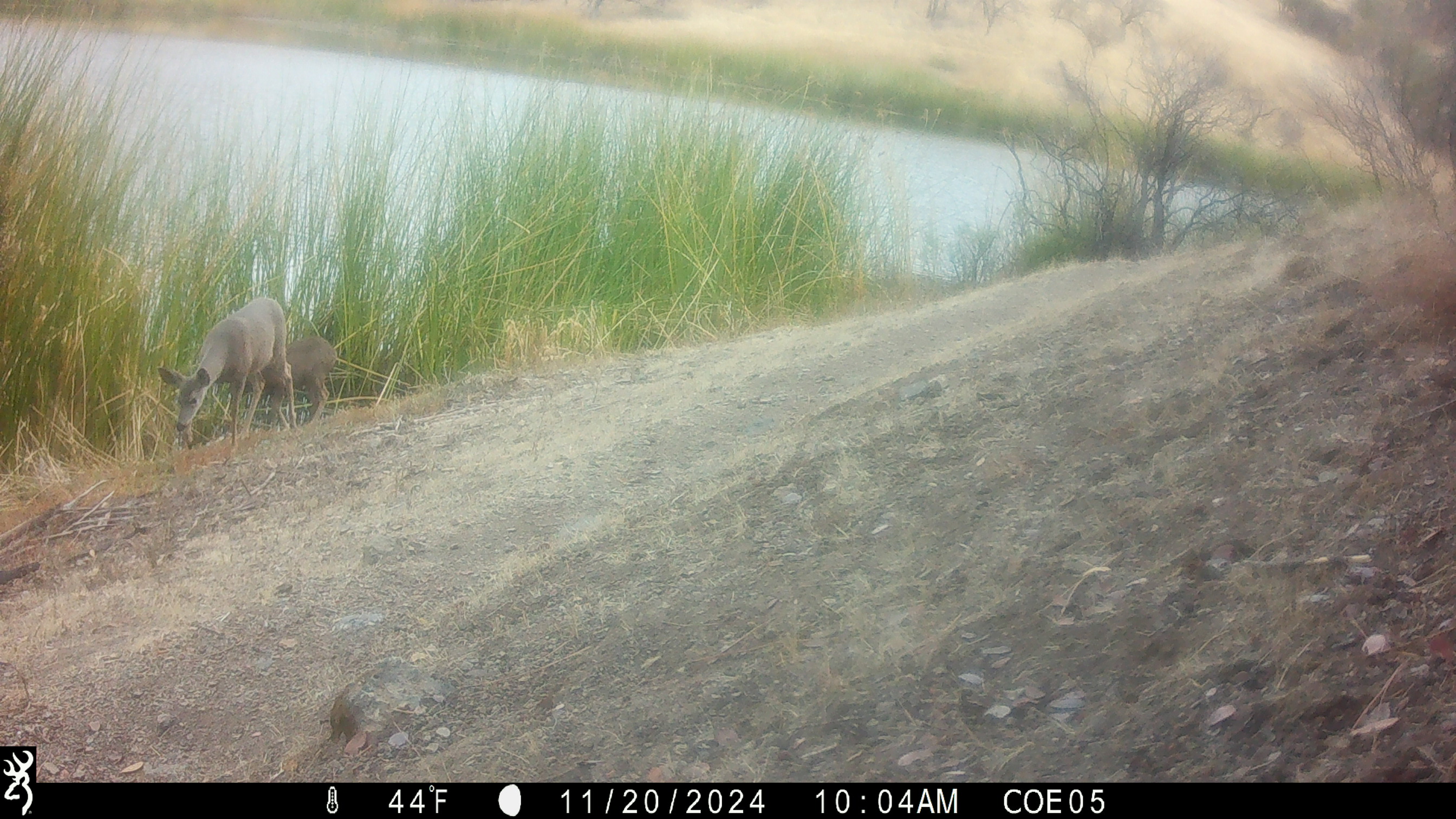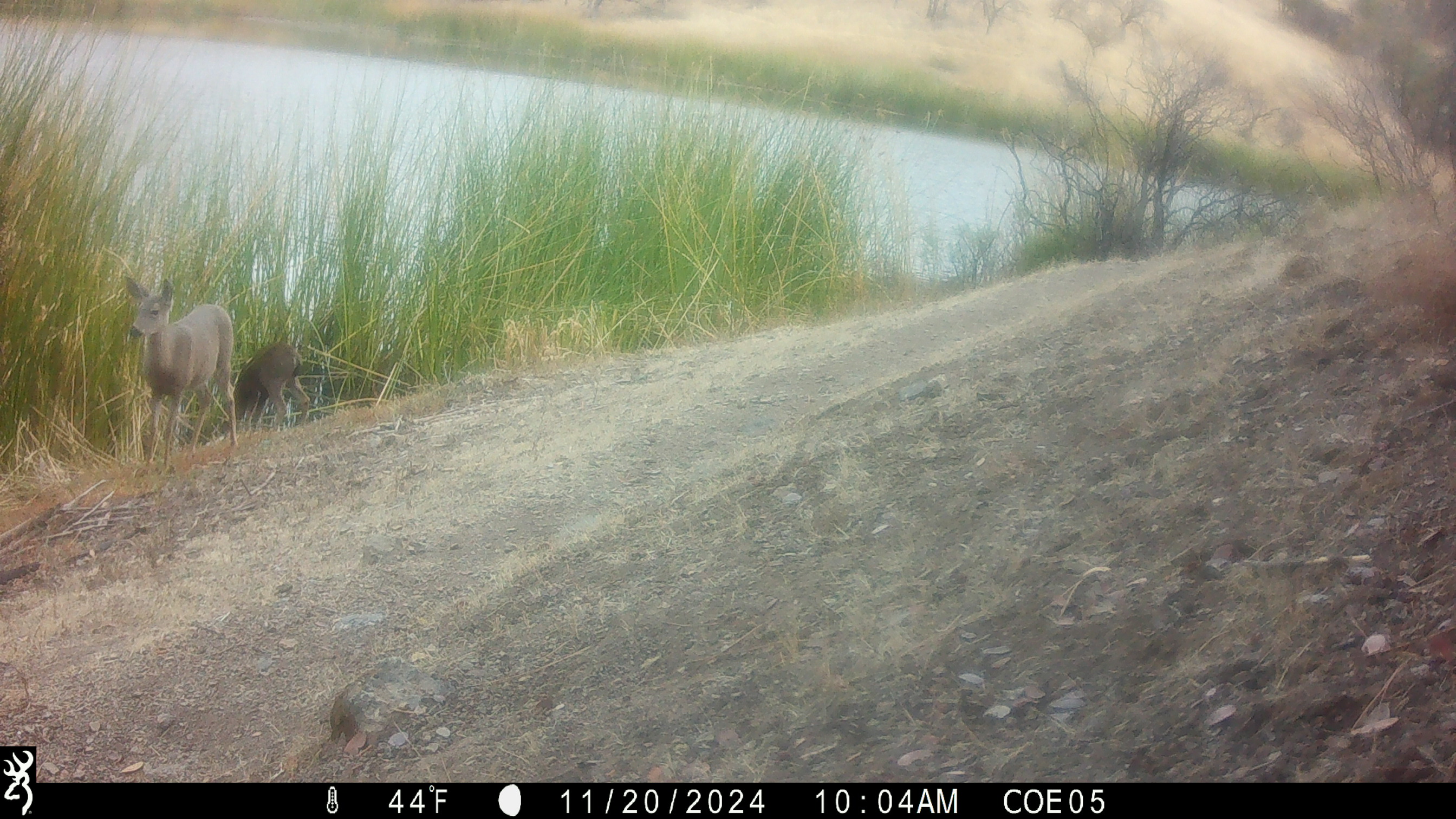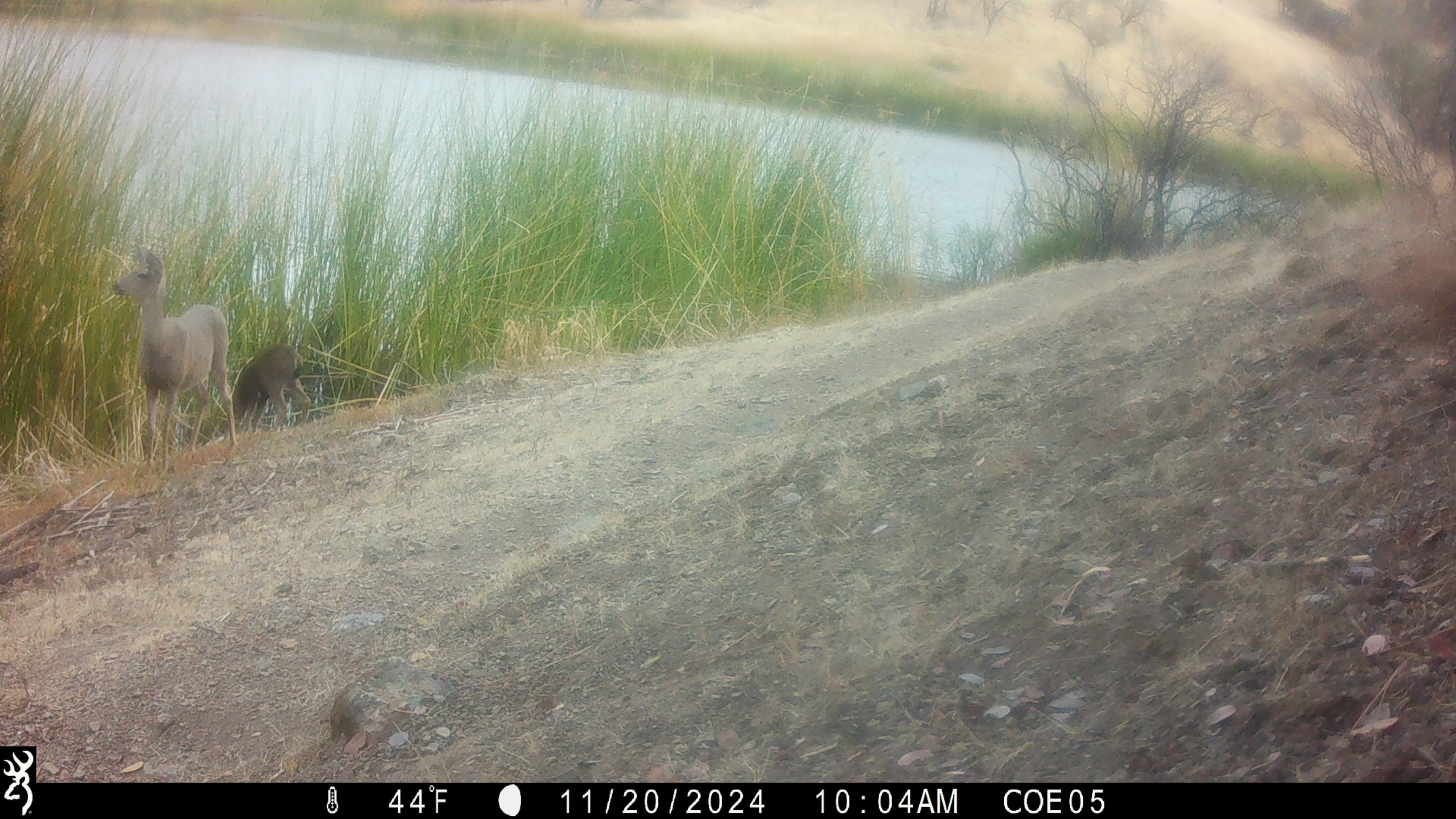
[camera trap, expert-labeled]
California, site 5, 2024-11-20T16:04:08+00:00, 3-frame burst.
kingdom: Animalia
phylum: Chordata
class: Mammalia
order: Artiodactyla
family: Cervidae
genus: Odocoileus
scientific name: Odocoileus hemionus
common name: mule deer